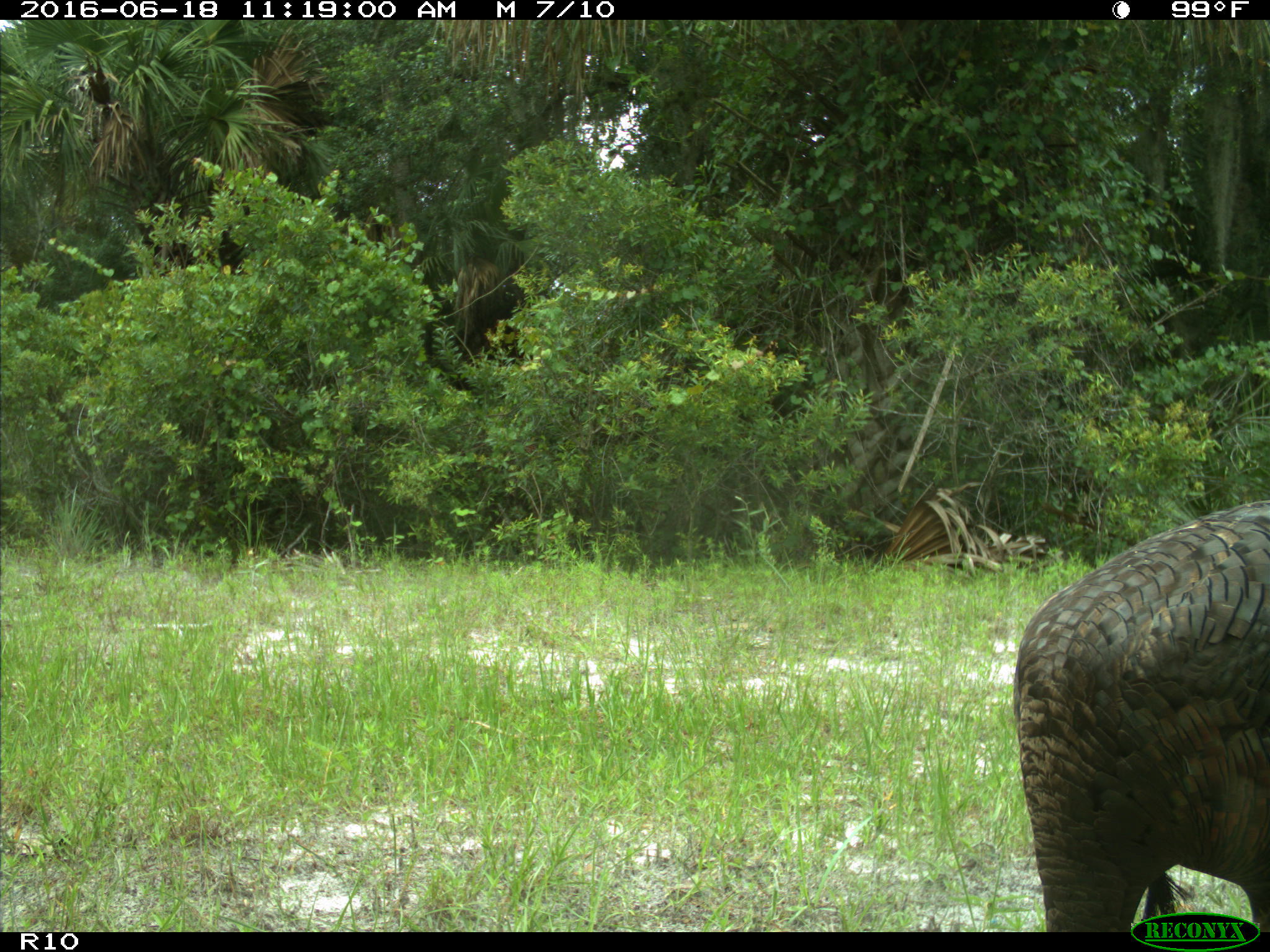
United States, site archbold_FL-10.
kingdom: Animalia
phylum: Chordata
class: Aves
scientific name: Aves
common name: birds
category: unidentified bird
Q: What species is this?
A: Unidentified bird (birds) (Aves).